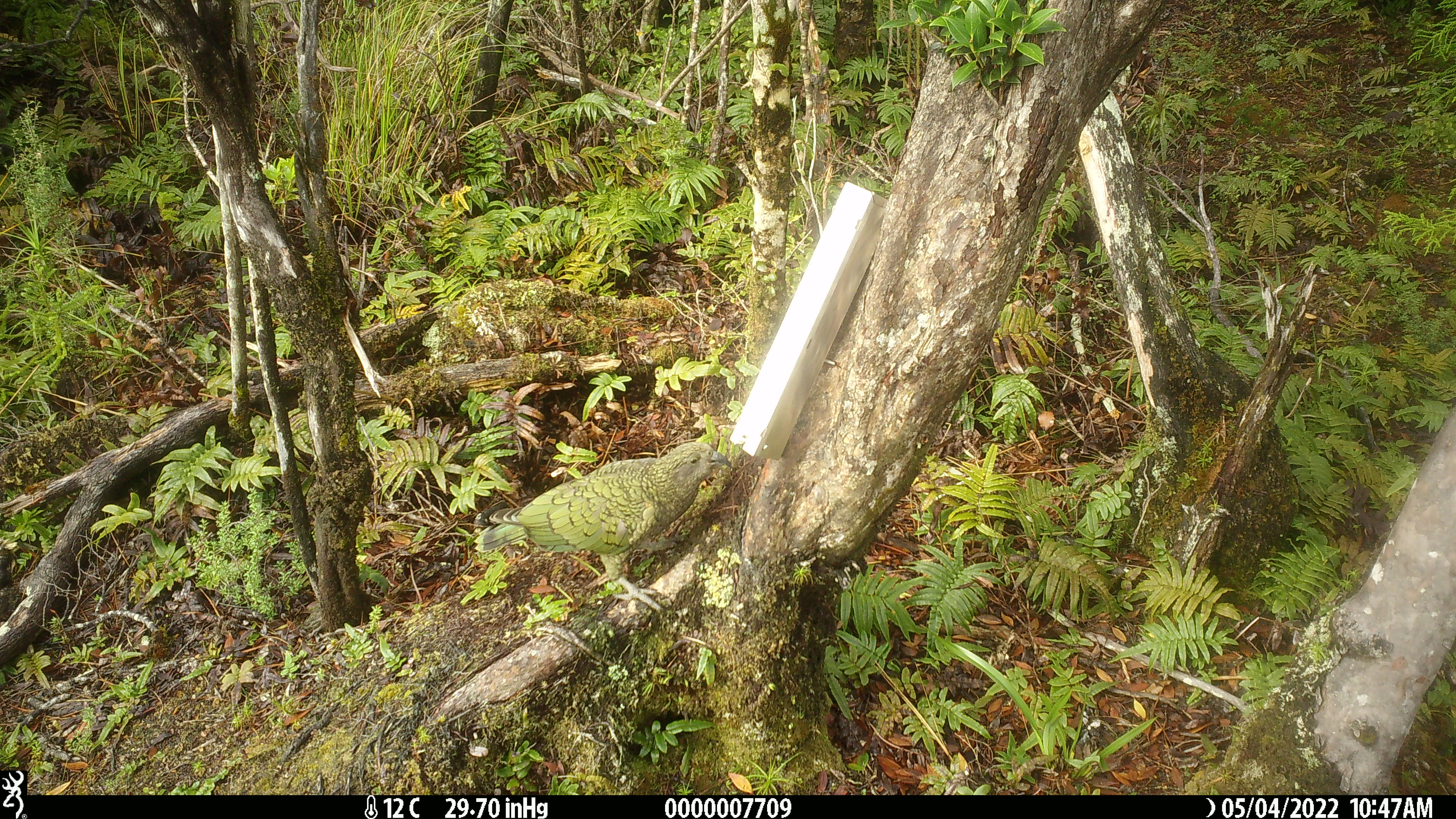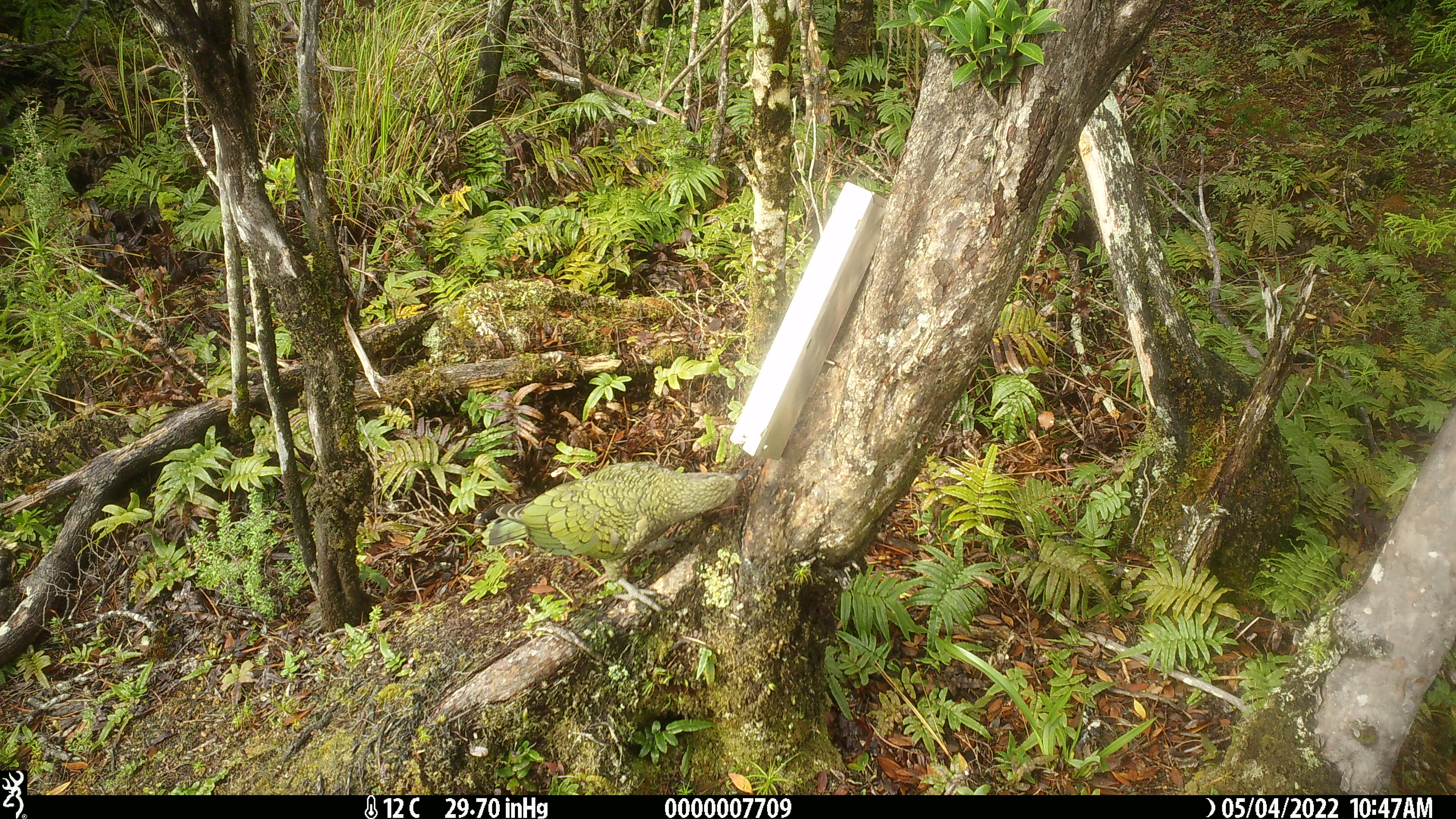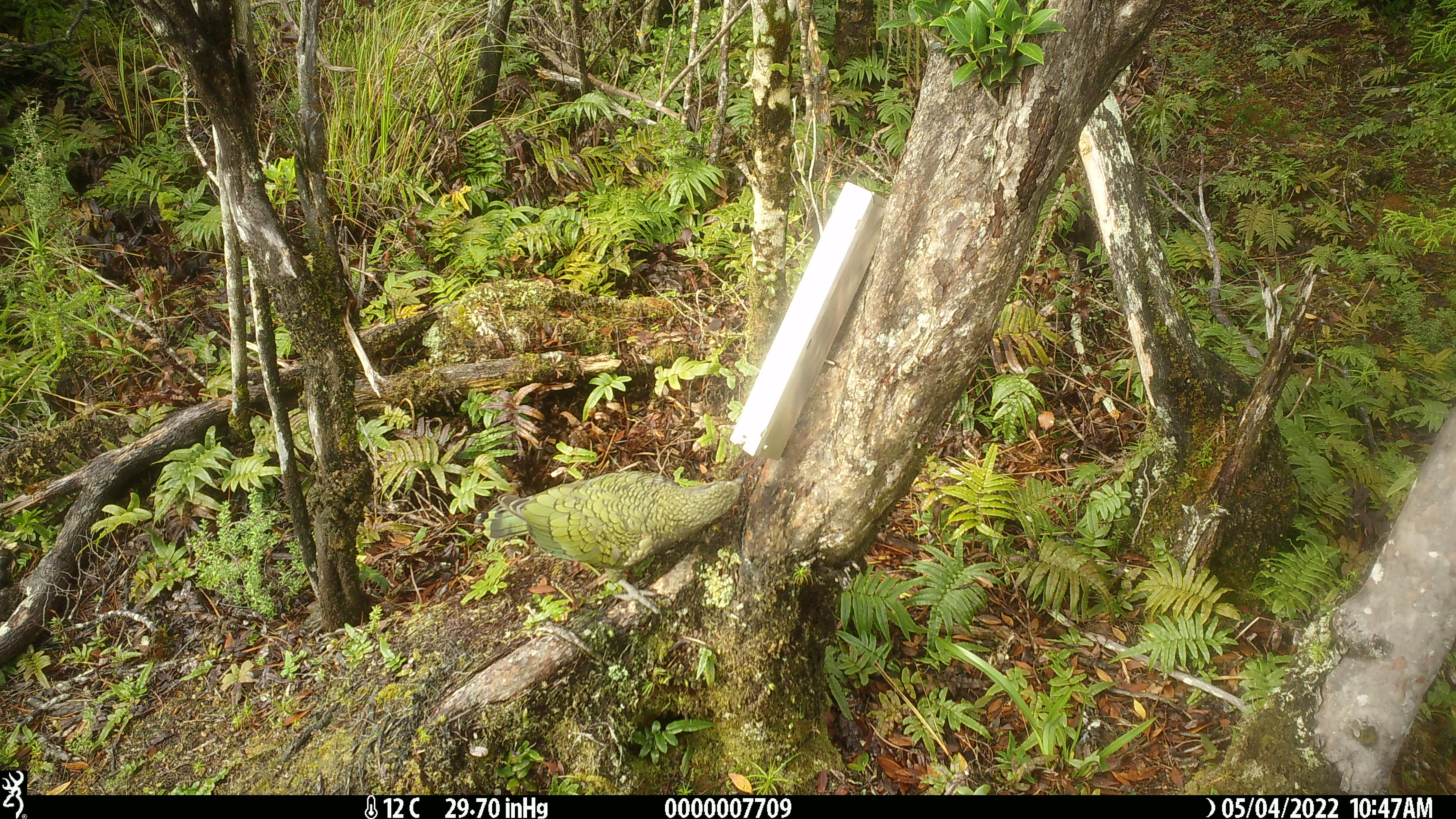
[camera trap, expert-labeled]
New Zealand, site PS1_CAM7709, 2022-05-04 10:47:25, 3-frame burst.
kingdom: Animalia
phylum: Chordata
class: Aves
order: Psittaciformes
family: Strigopidae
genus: Nestor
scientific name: Nestor notabilis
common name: kea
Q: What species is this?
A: Kea (Nestor notabilis).